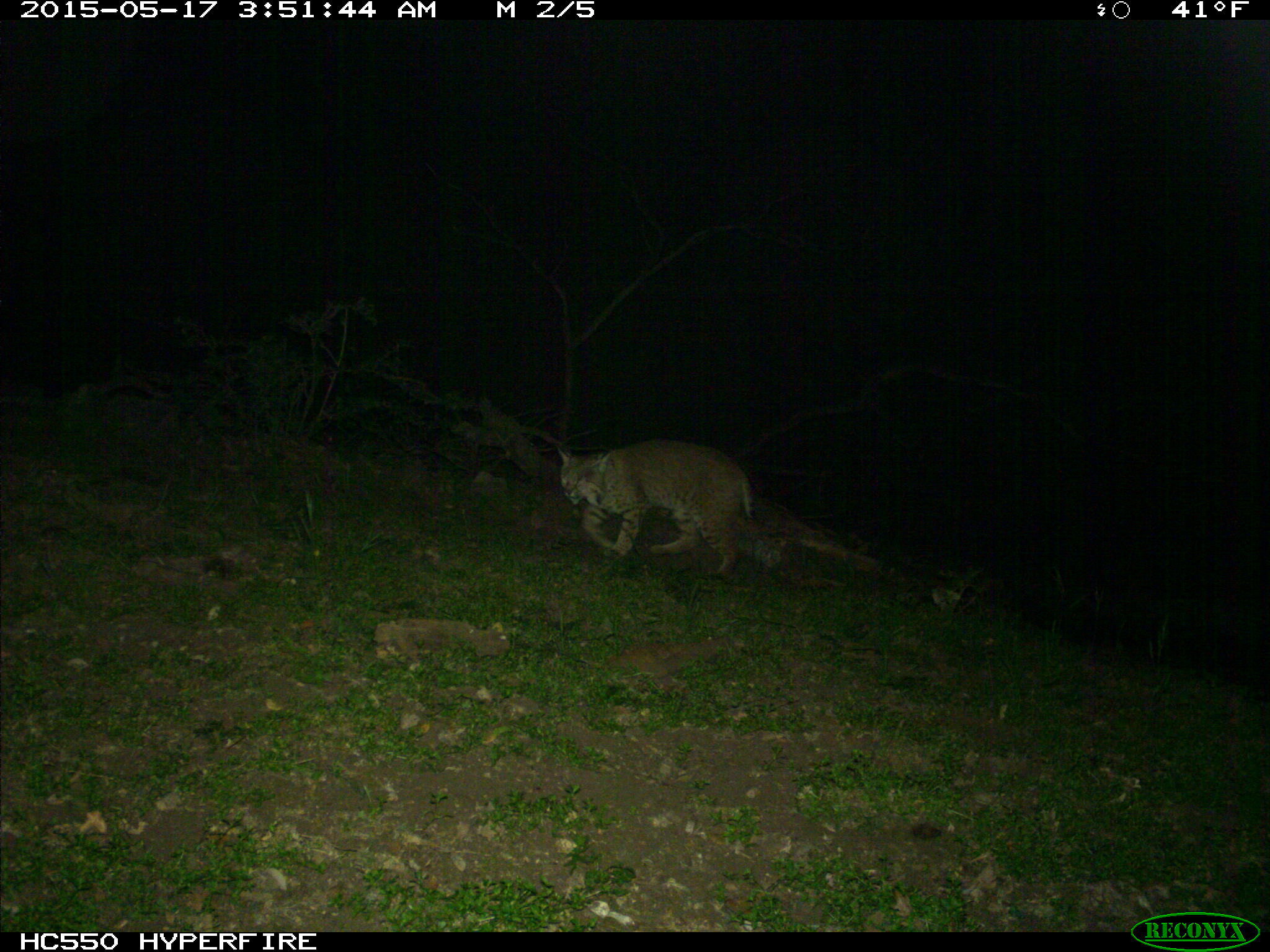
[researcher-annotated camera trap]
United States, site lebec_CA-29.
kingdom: Animalia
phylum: Chordata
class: Mammalia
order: Carnivora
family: Felidae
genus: Lynx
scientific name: Lynx rufus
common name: bobcat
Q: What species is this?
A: Lynx rufus (bobcat).